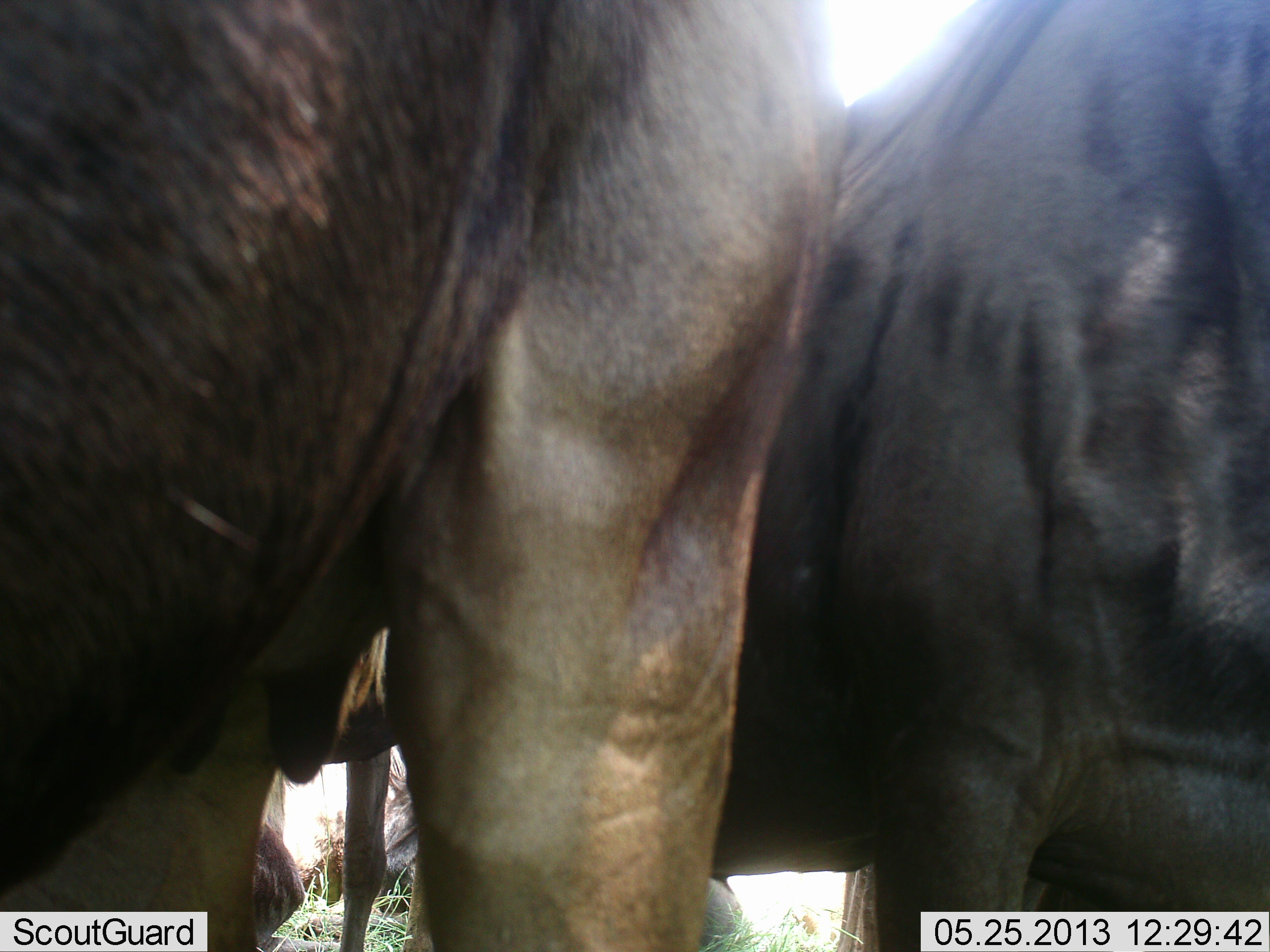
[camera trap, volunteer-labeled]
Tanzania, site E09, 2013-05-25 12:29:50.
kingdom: Animalia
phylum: Chordata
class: Mammalia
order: Artiodactyla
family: Bovidae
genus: Connochaetes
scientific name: Connochaetes taurinus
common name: blue wildebeest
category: wildebeest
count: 3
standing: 100%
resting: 33%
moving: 0%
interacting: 6%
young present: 0%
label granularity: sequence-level